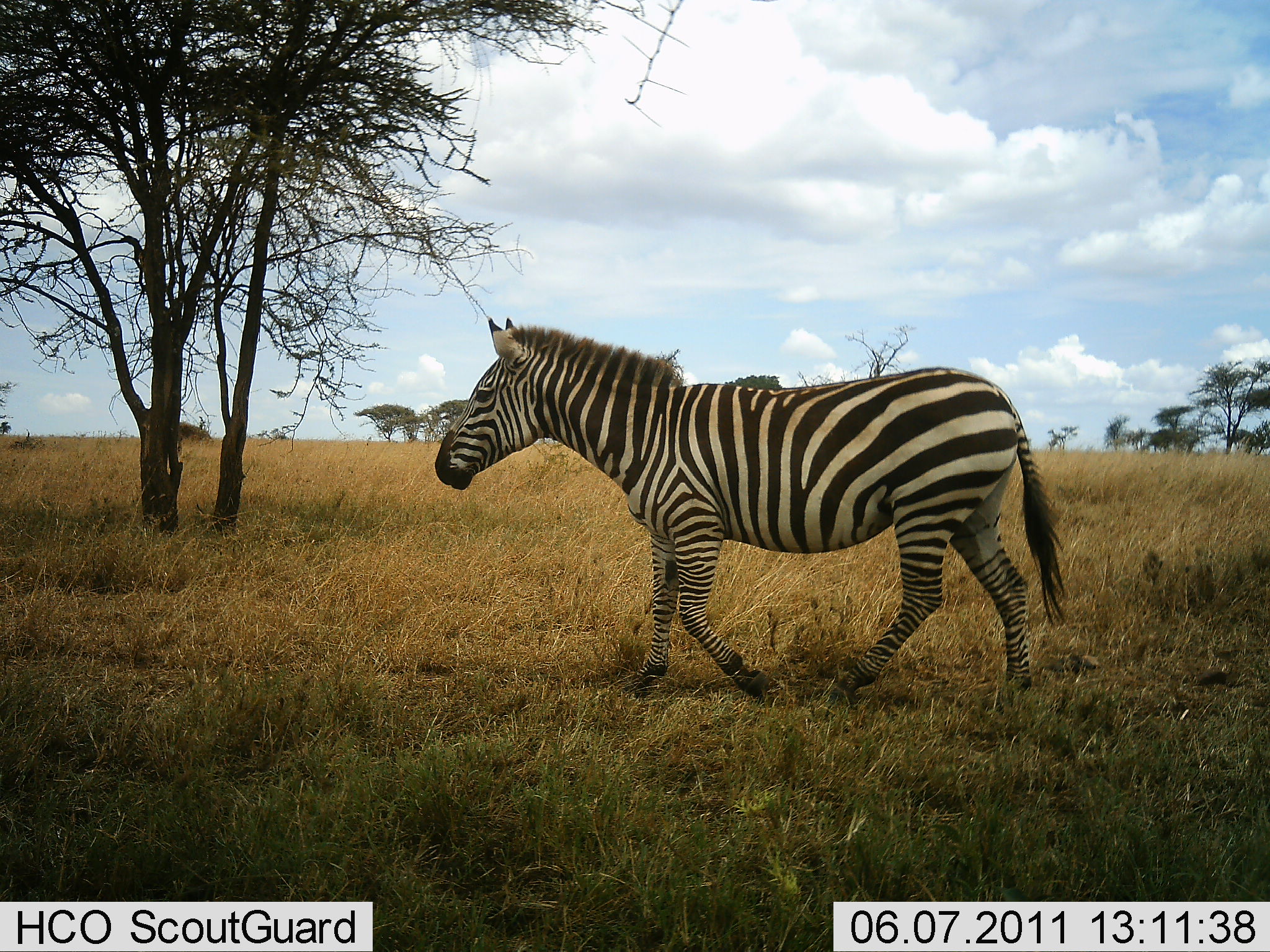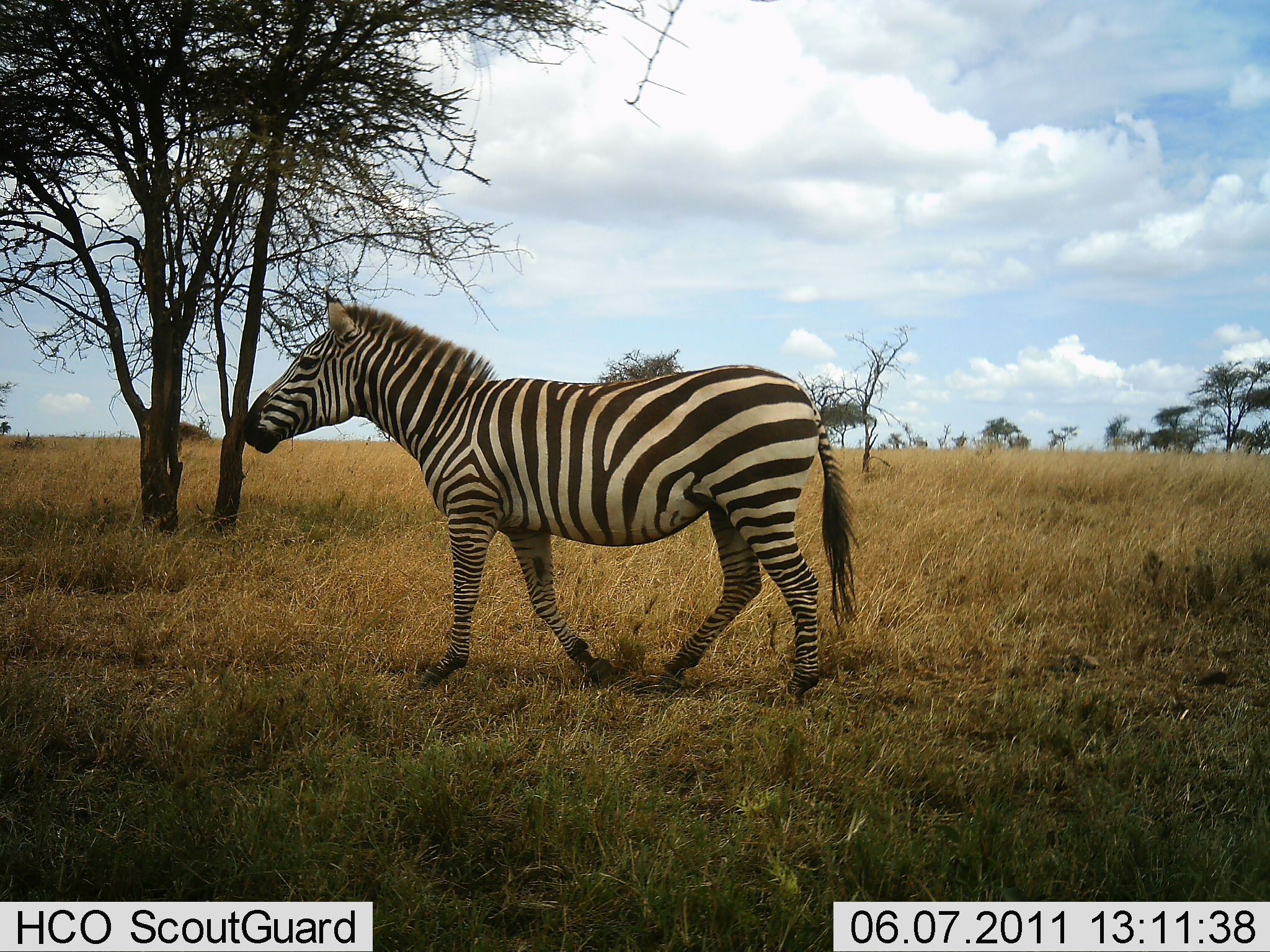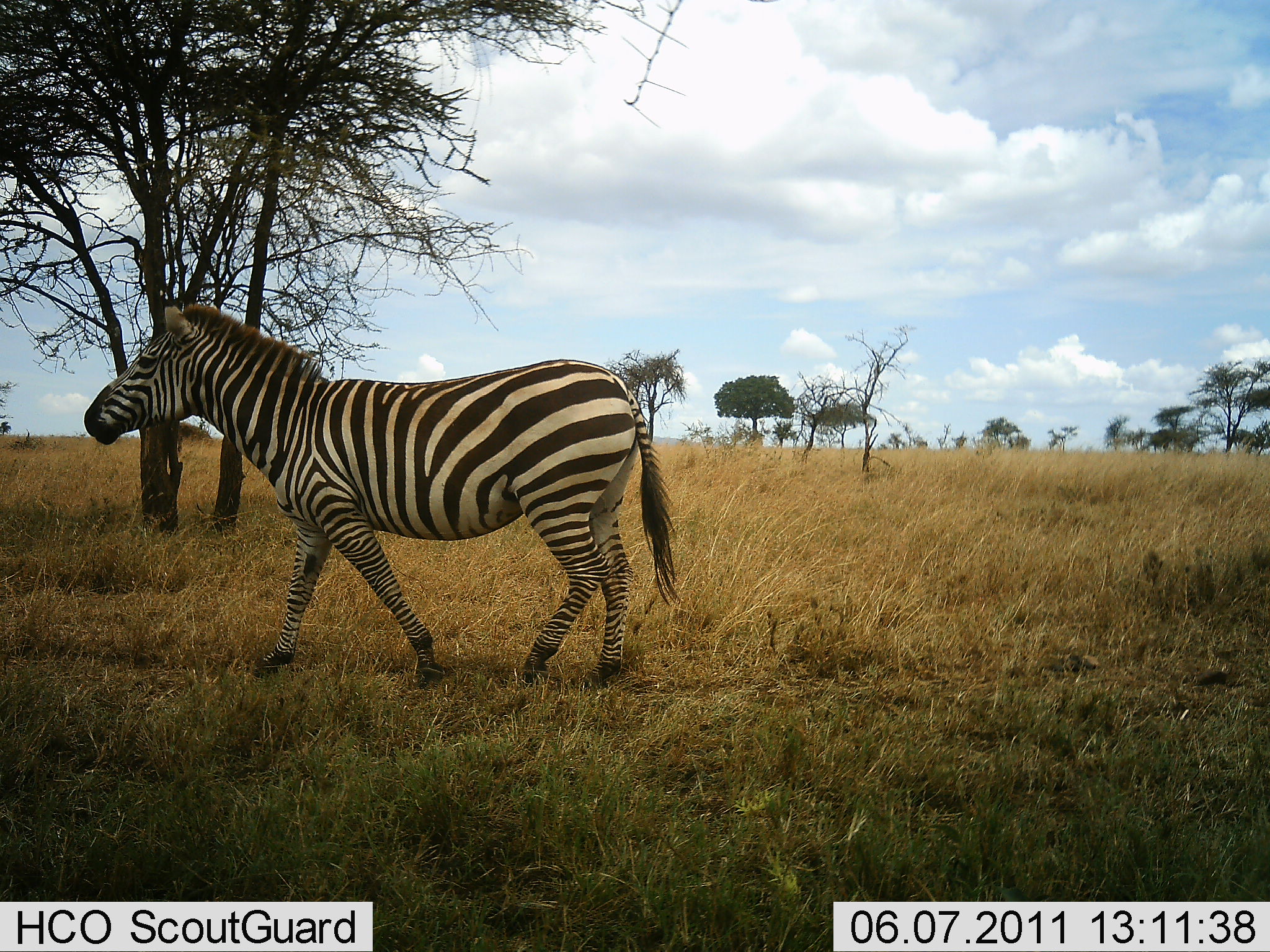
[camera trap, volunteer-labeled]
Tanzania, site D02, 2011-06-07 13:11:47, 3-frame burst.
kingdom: Animalia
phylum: Chordata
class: Mammalia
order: Perissodactyla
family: Equidae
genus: Equus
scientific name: Equus quagga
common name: plains zebra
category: zebra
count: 1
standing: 8%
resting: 0%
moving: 92%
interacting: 0%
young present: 0%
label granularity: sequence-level